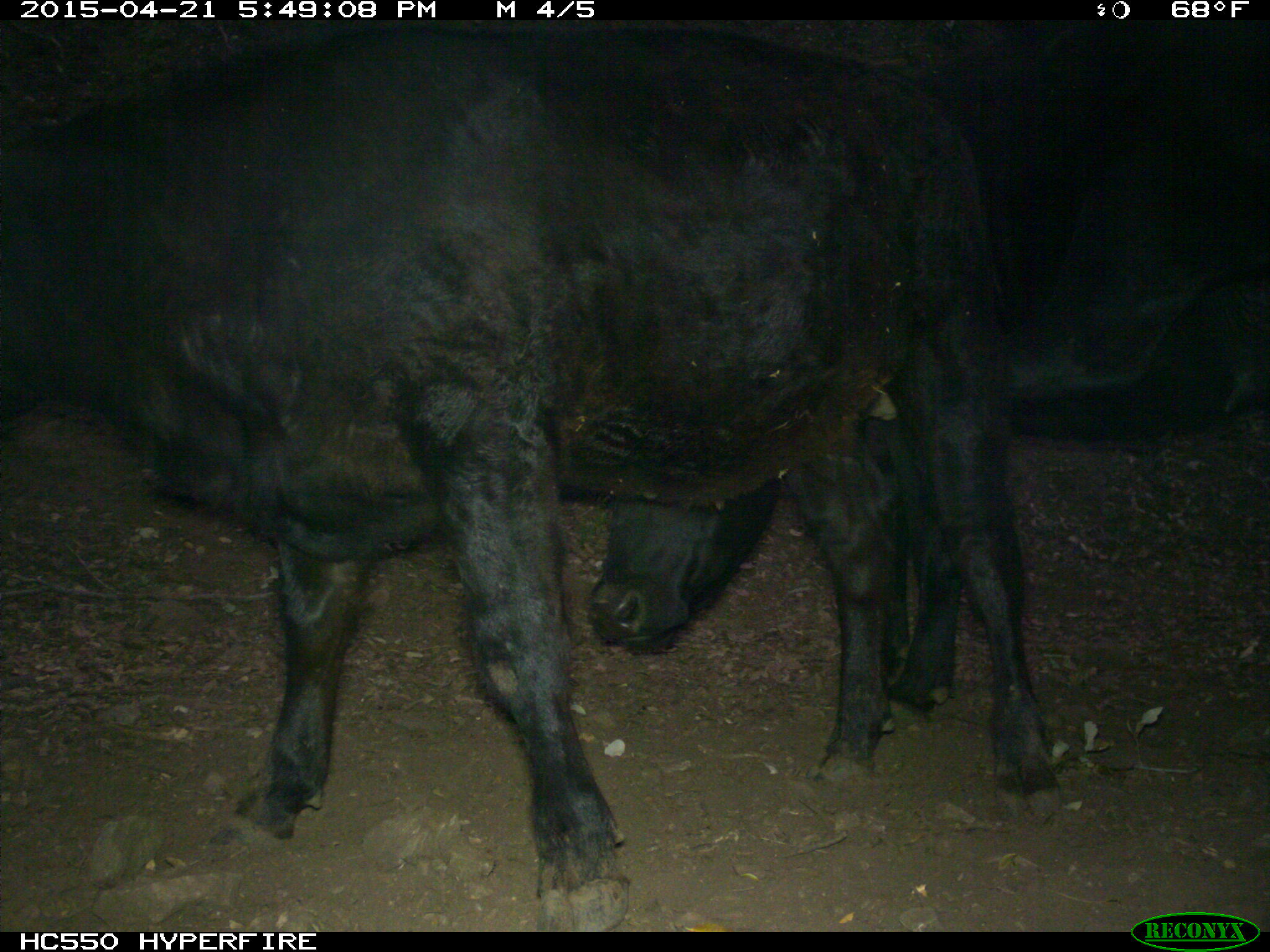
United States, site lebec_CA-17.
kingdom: Animalia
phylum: Chordata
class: Mammalia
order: Artiodactyla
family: Bovidae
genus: Bos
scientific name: Bos taurus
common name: domestic cow